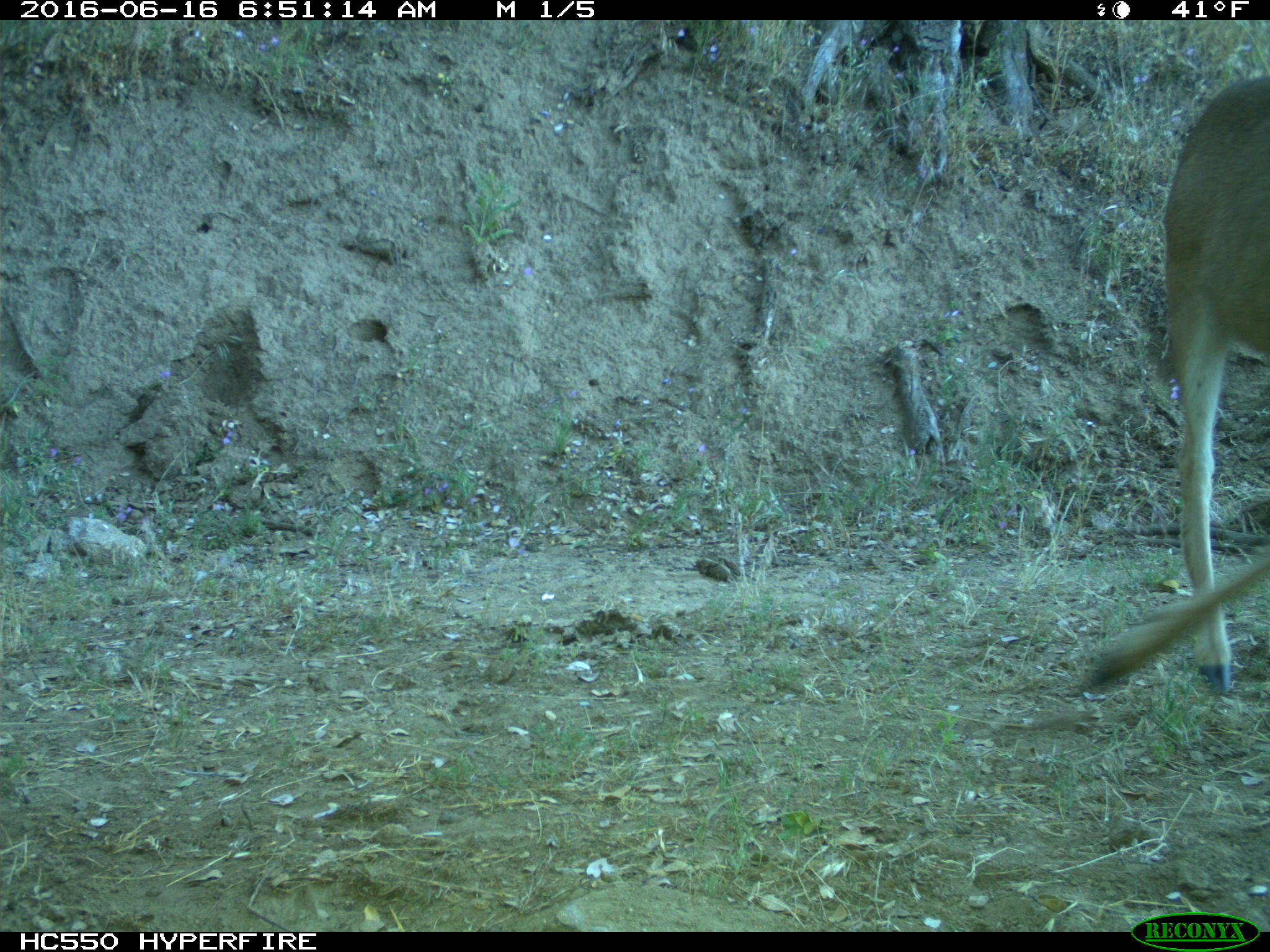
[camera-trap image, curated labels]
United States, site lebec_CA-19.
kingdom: Animalia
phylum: Chordata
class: Mammalia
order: Artiodactyla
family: Cervidae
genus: Odocoileus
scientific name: Odocoileus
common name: deer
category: unidentified deer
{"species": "unidentified deer (deer) (Odocoileus)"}